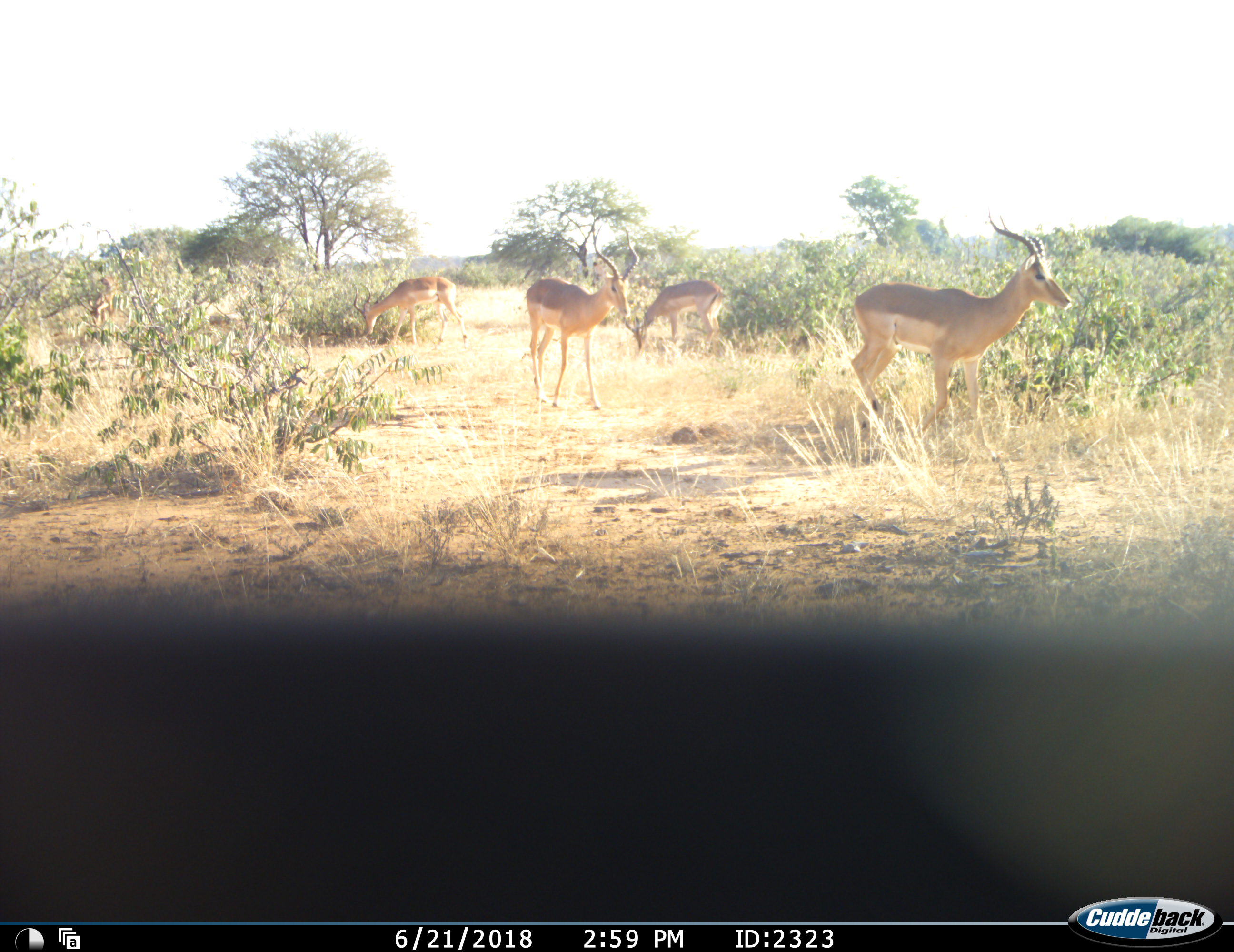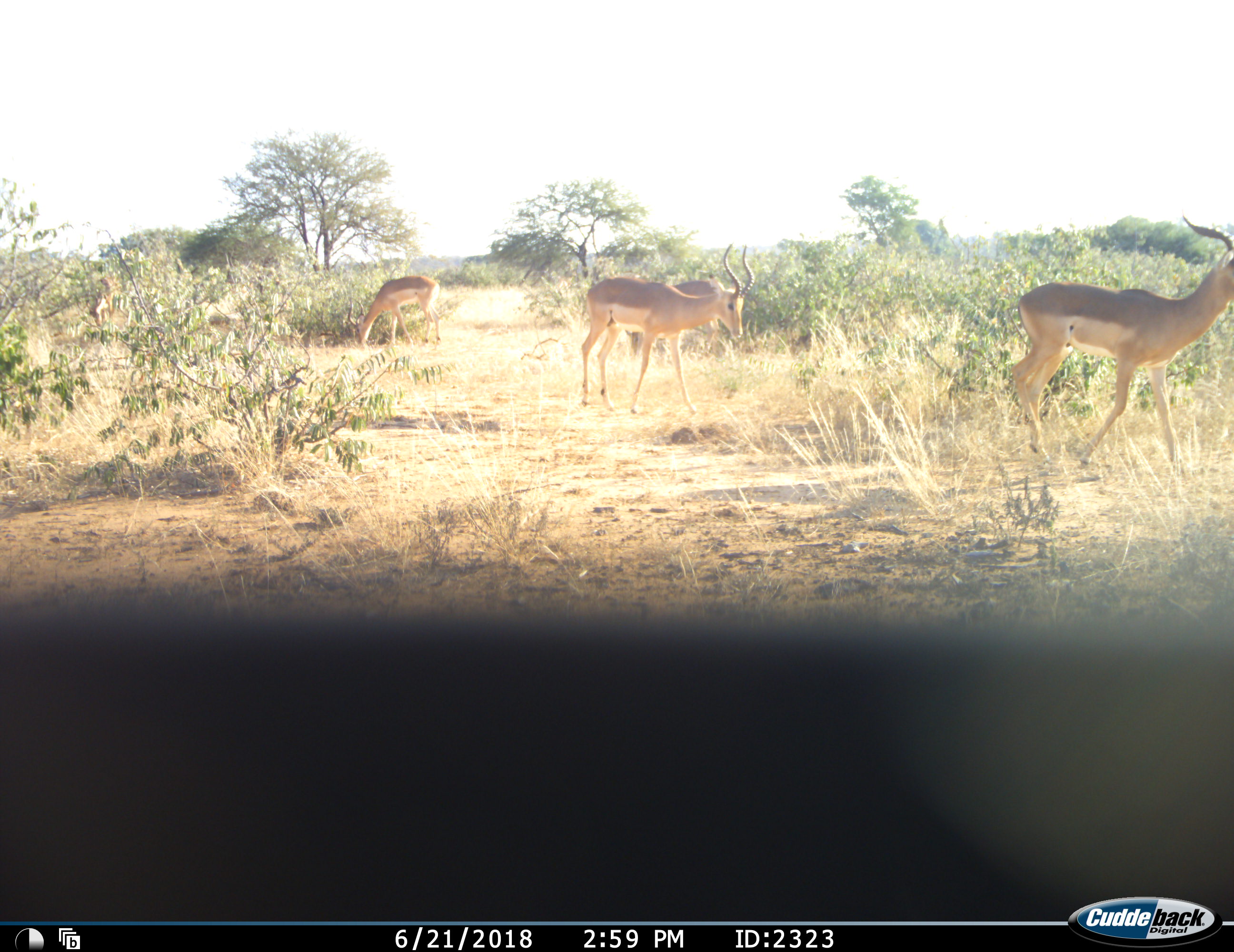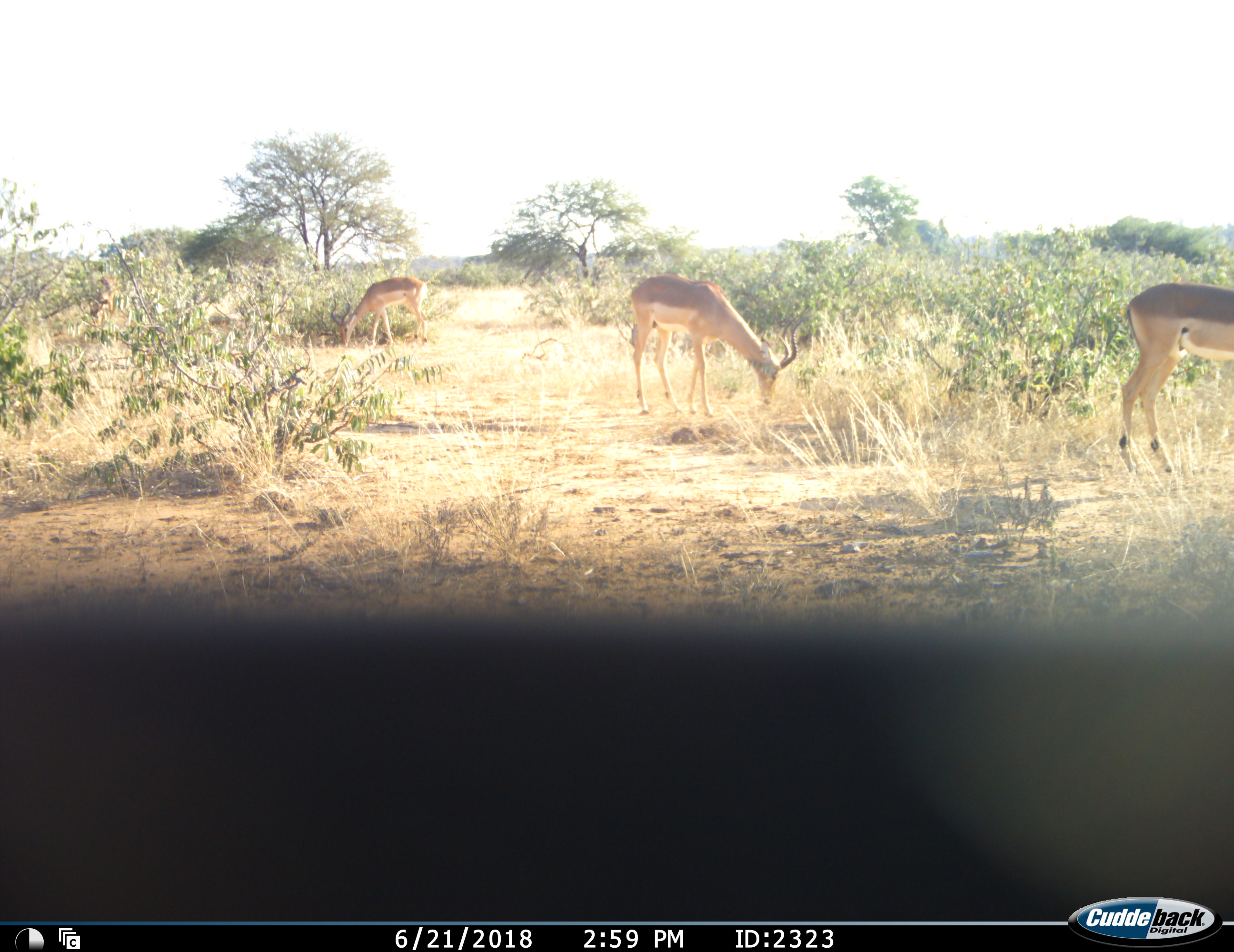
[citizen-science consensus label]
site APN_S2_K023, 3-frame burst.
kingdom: Animalia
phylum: Chordata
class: Mammalia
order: Artiodactyla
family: Bovidae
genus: Aepyceros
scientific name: Aepyceros melampus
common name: impala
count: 5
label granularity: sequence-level